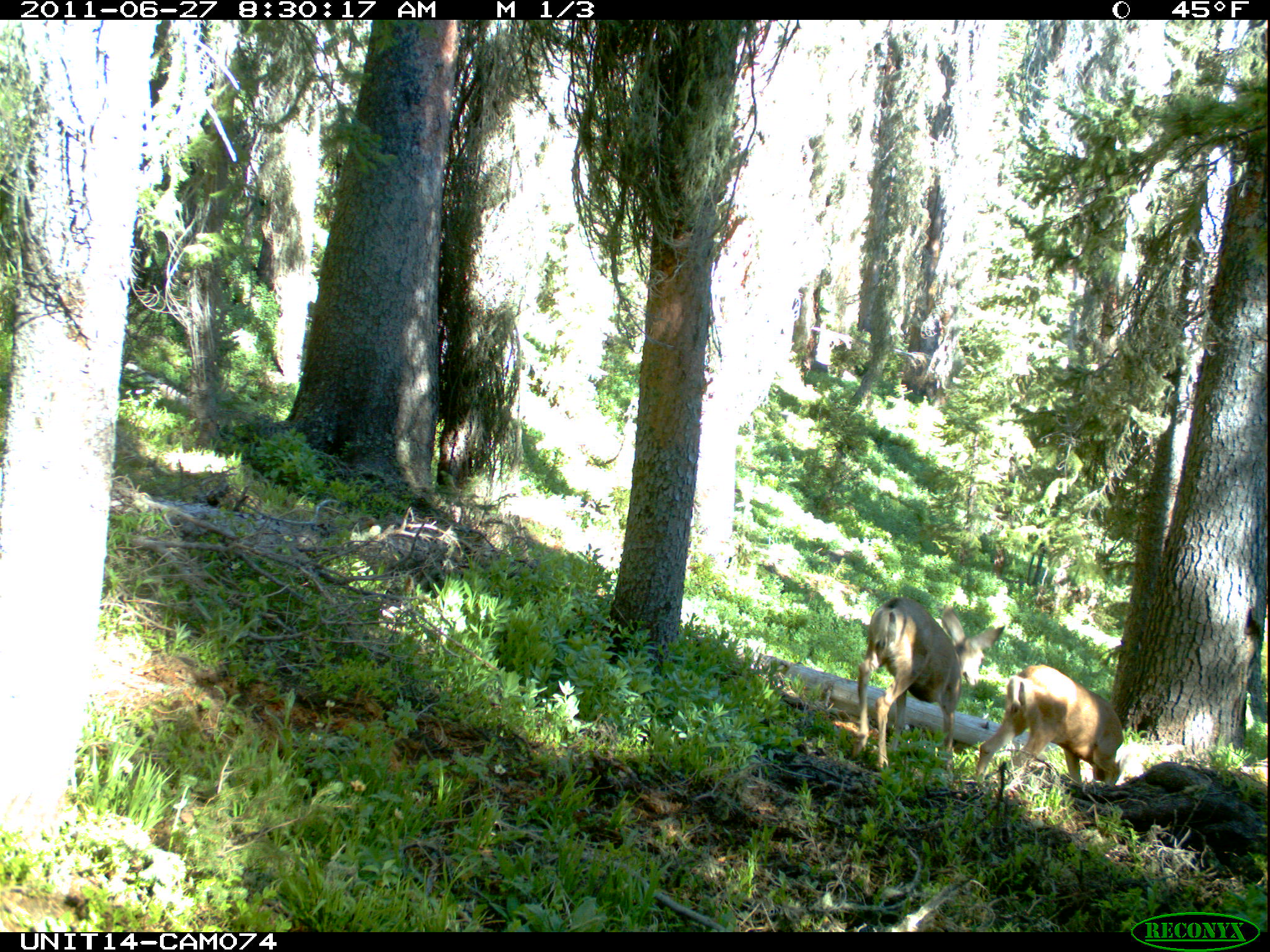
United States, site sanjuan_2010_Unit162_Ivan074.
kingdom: Animalia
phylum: Chordata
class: Mammalia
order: Artiodactyla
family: Cervidae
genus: Odocoileus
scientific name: Odocoileus hemionus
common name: mule deer